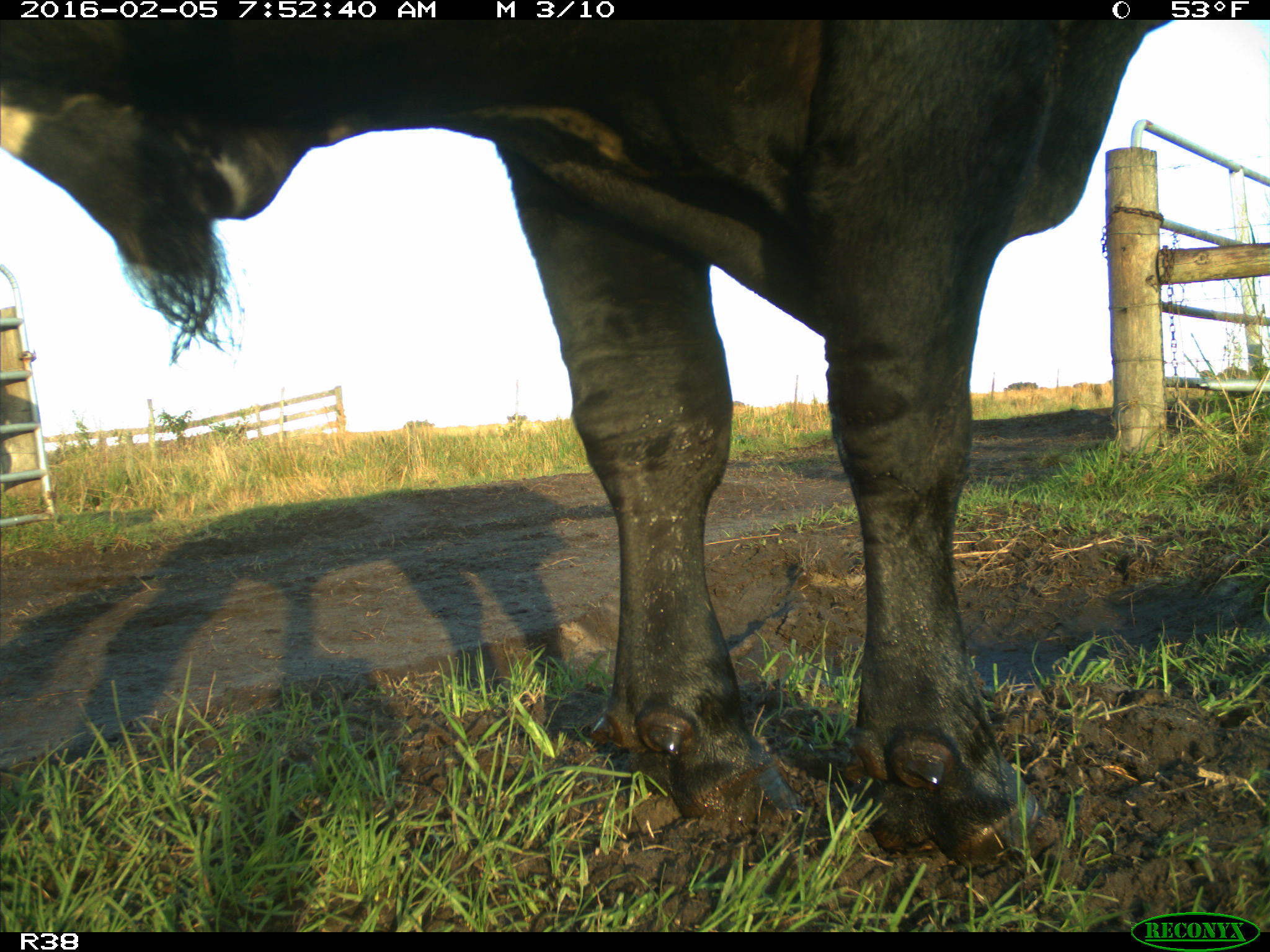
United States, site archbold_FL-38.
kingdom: Animalia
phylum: Chordata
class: Mammalia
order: Artiodactyla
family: Bovidae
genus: Bos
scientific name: Bos taurus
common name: domestic cow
Bos taurus (domestic cow).